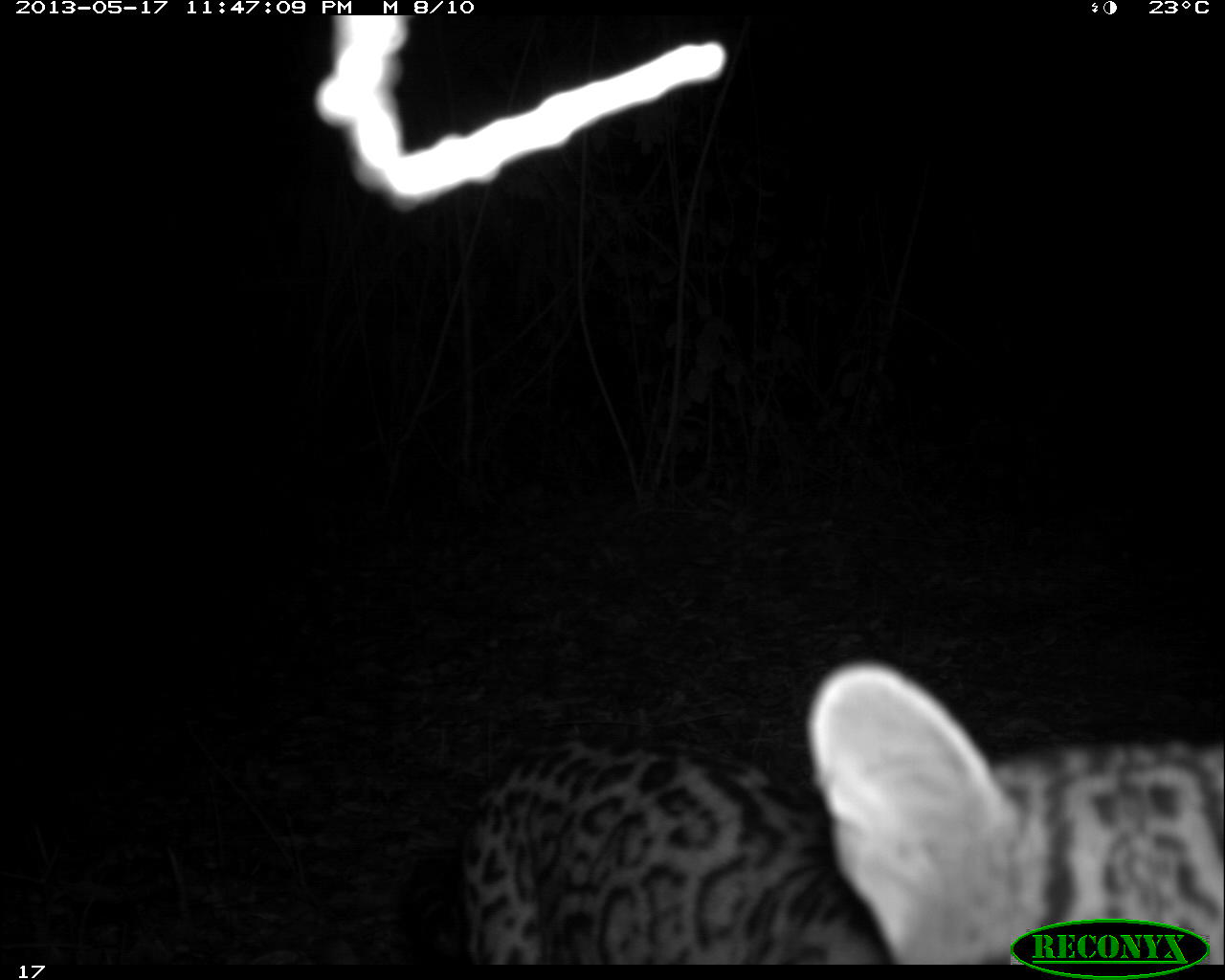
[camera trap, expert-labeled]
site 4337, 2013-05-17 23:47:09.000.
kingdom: Animalia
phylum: Chordata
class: Mammalia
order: Carnivora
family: Felidae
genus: Leopardus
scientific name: Leopardus pardalis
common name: ocelot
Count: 1.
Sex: female.